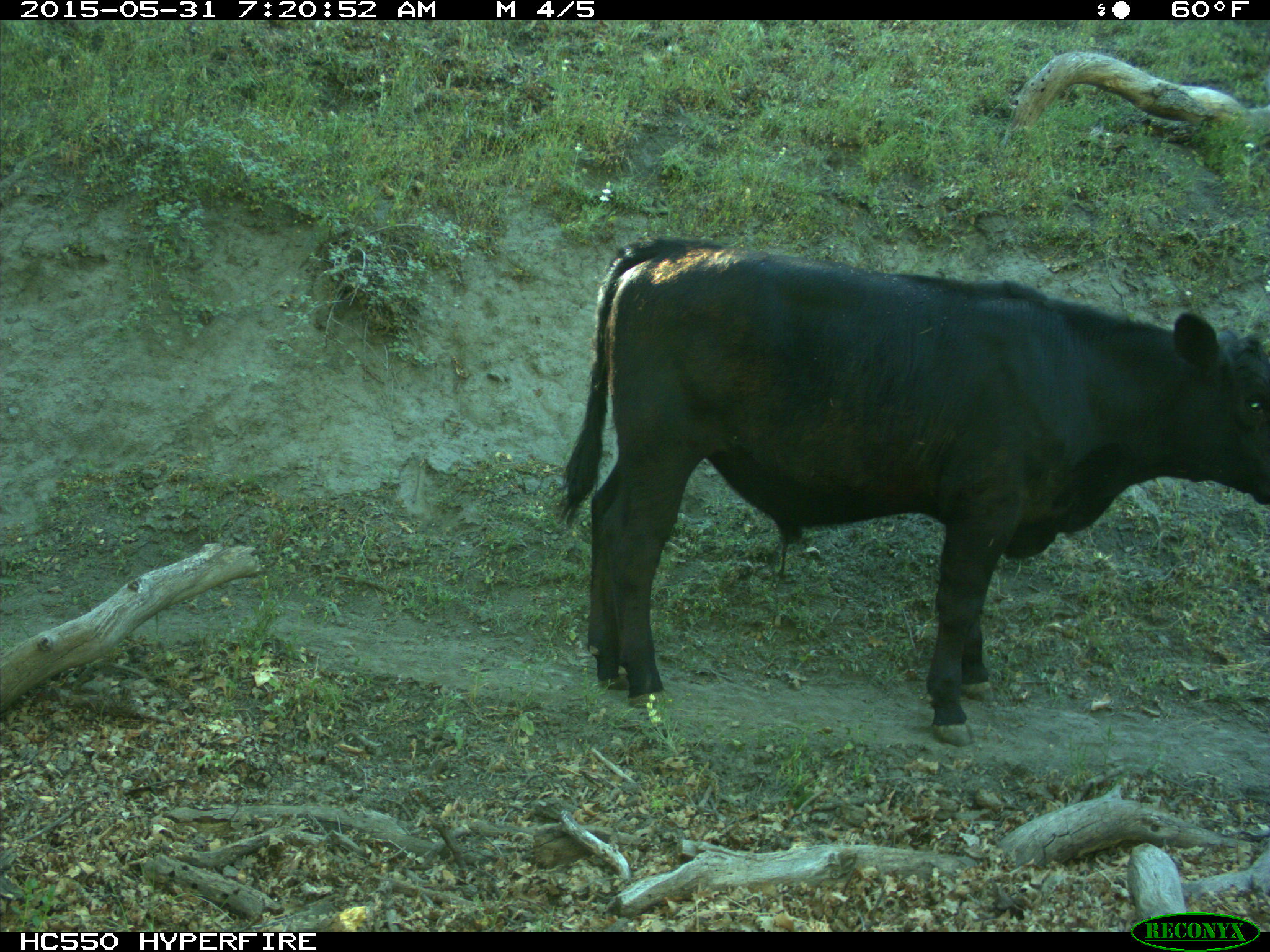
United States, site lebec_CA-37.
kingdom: Animalia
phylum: Chordata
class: Mammalia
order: Artiodactyla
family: Bovidae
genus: Bos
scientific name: Bos taurus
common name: domestic cow